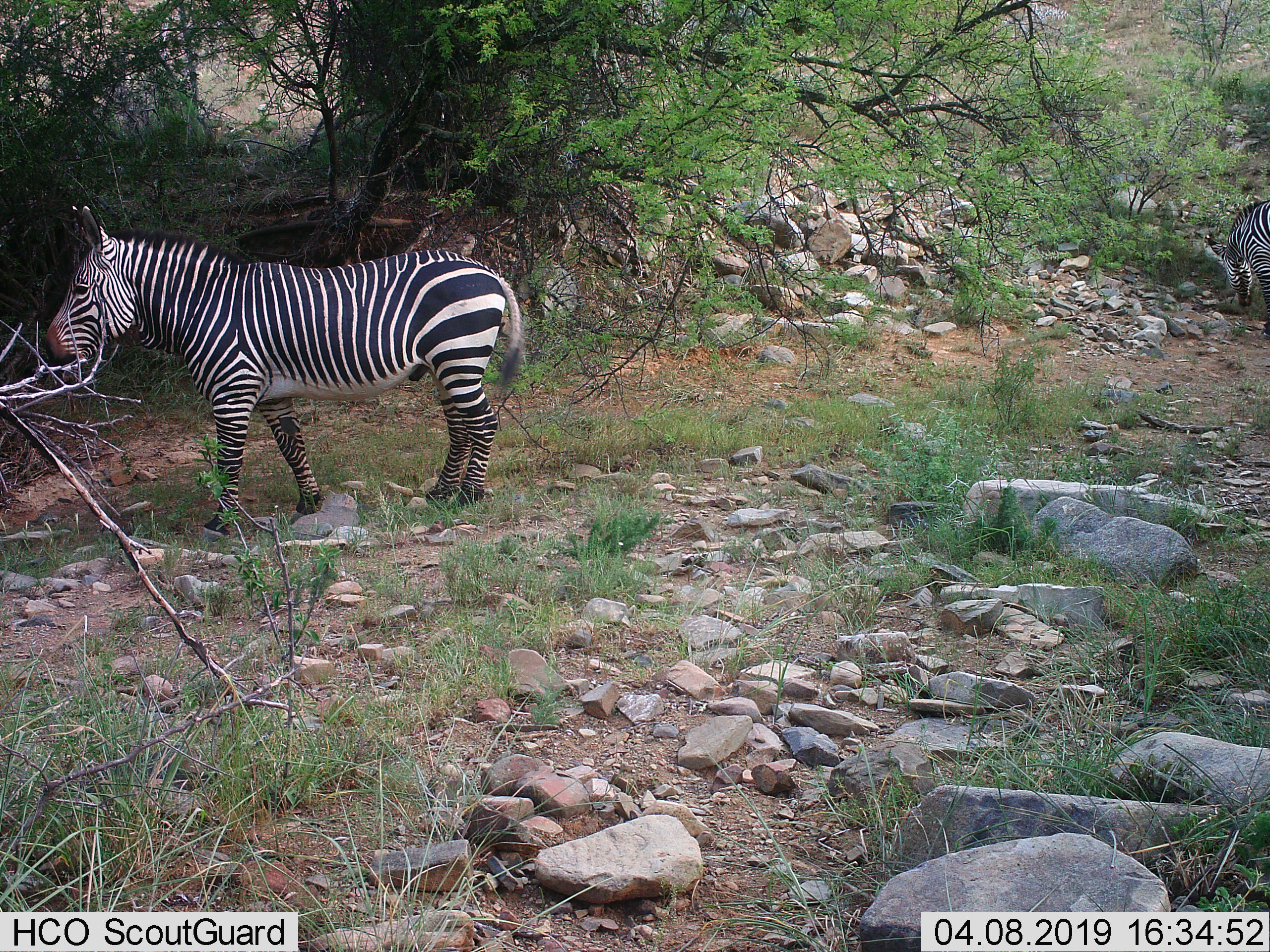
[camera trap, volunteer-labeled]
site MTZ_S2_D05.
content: unidentified animal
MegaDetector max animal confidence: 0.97